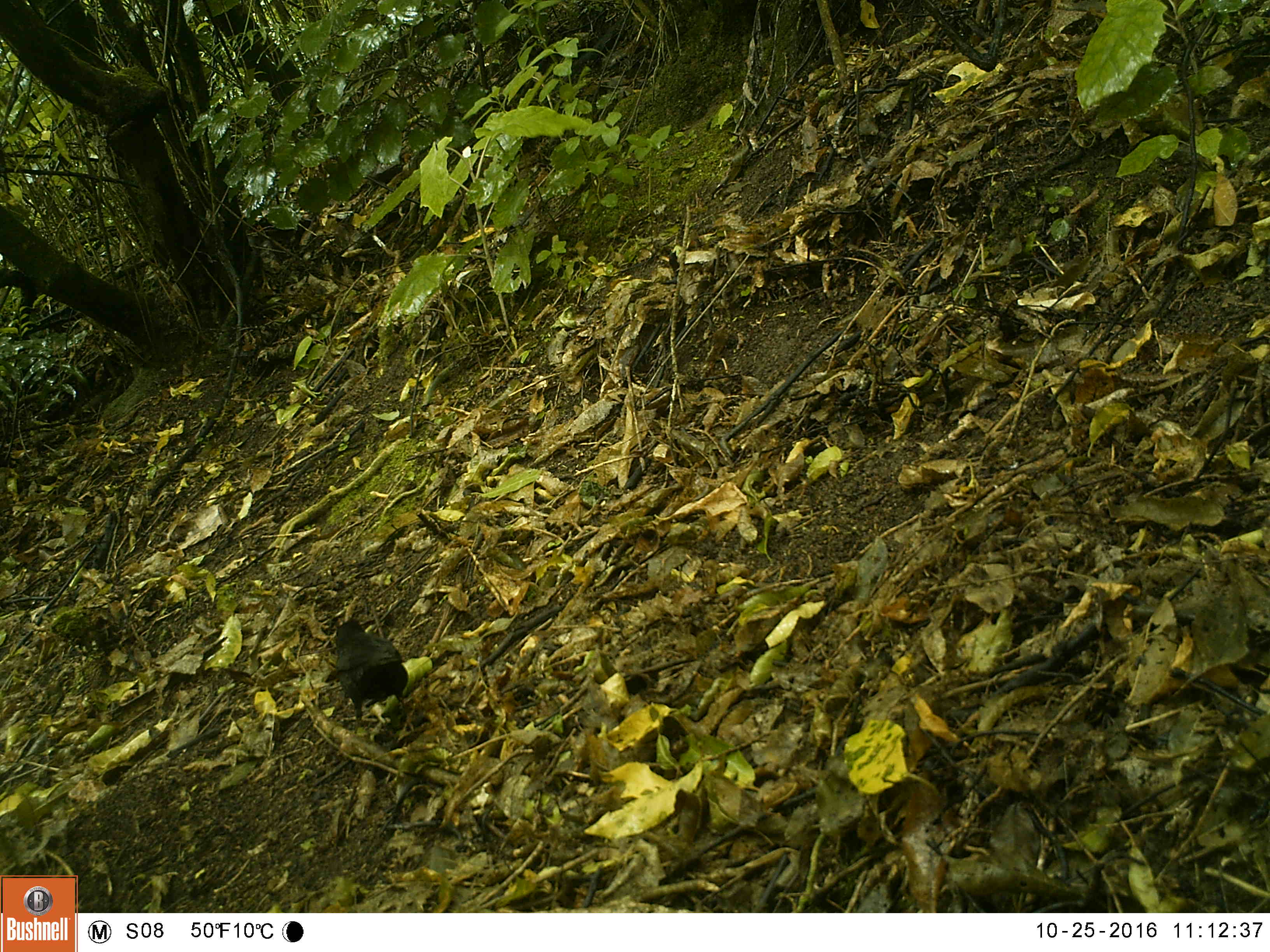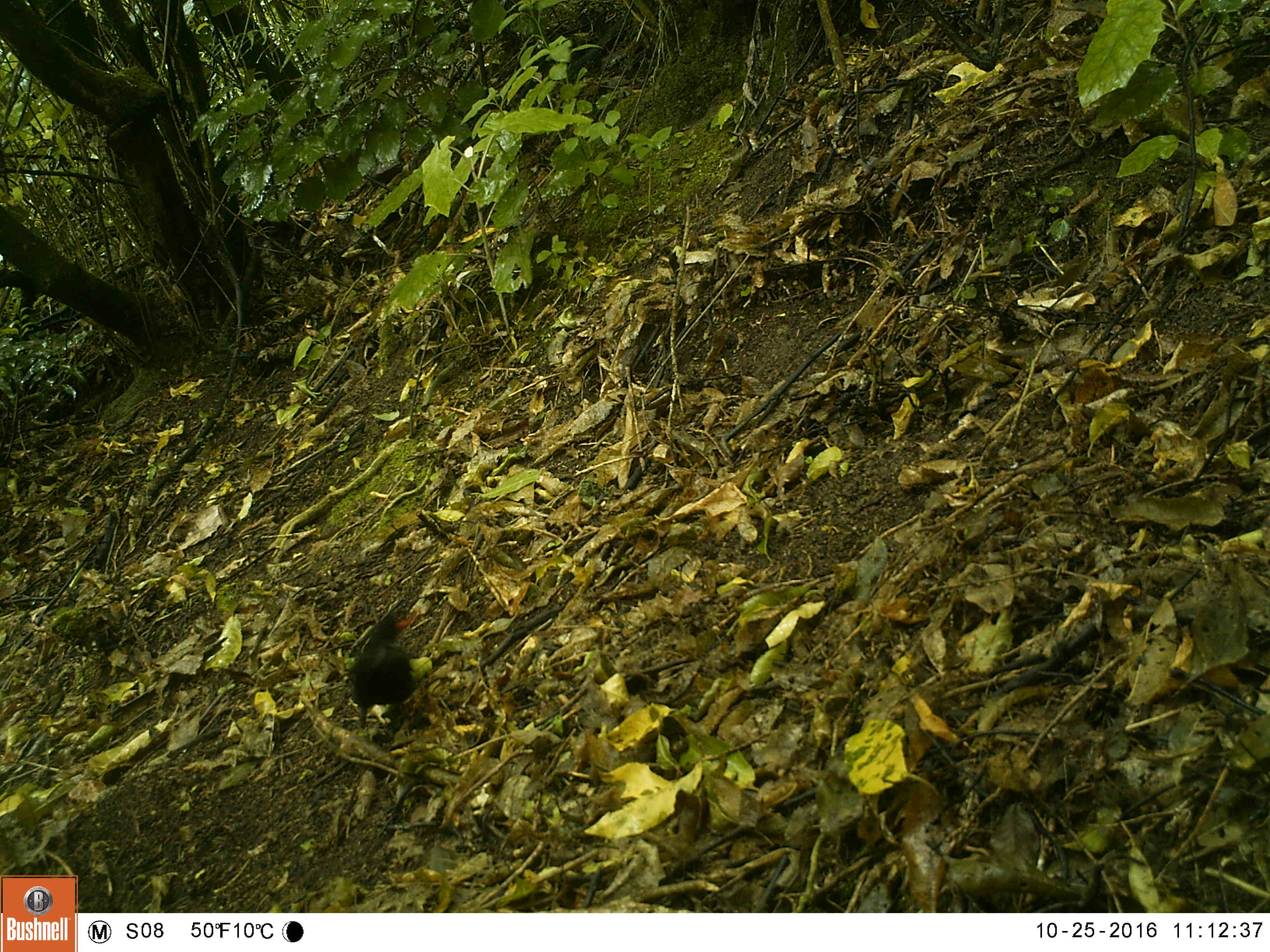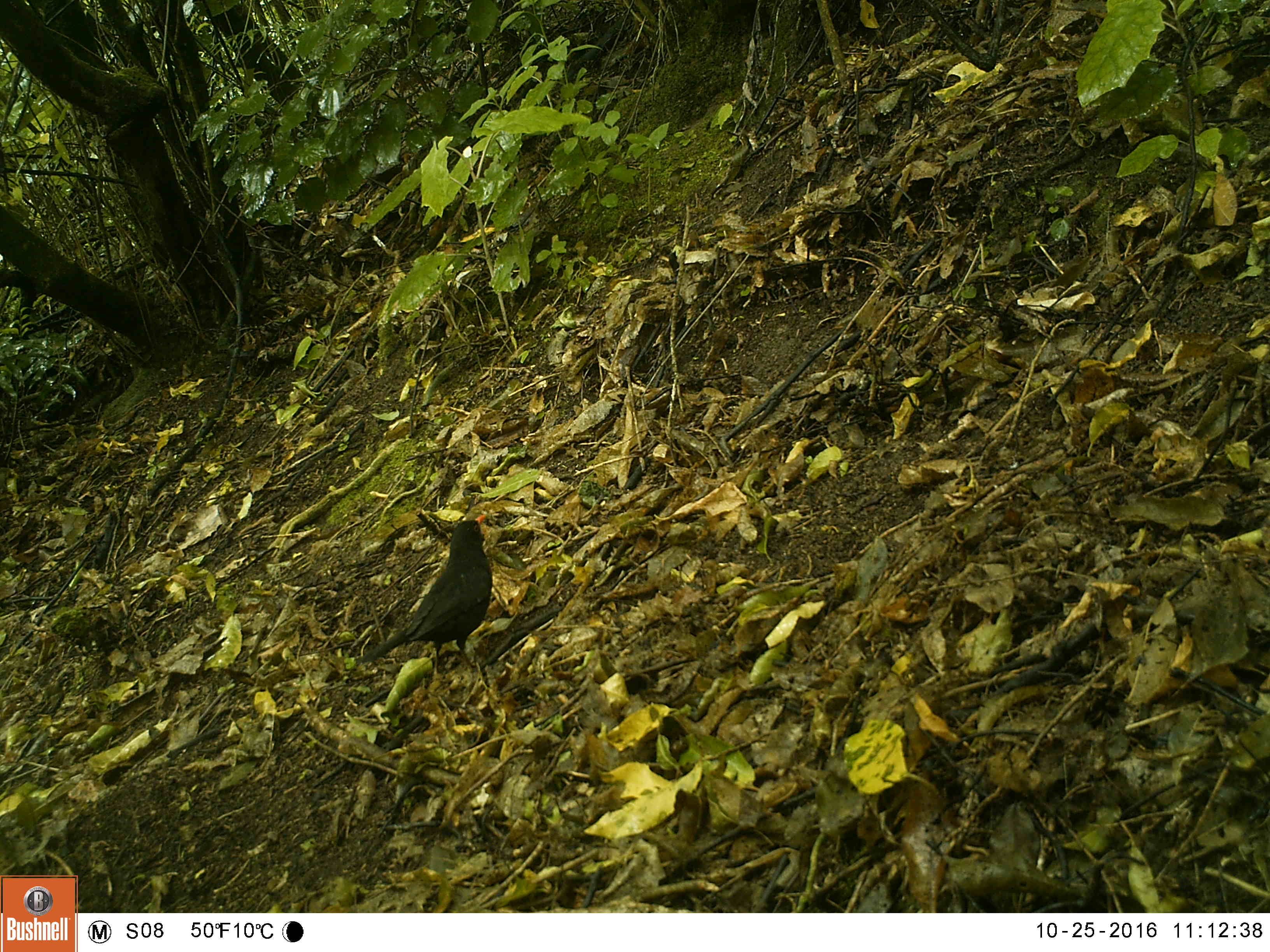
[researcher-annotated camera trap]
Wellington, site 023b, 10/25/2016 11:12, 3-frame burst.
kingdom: Animalia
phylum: Chordata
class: Aves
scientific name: Aves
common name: bird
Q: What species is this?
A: Bird (Aves).